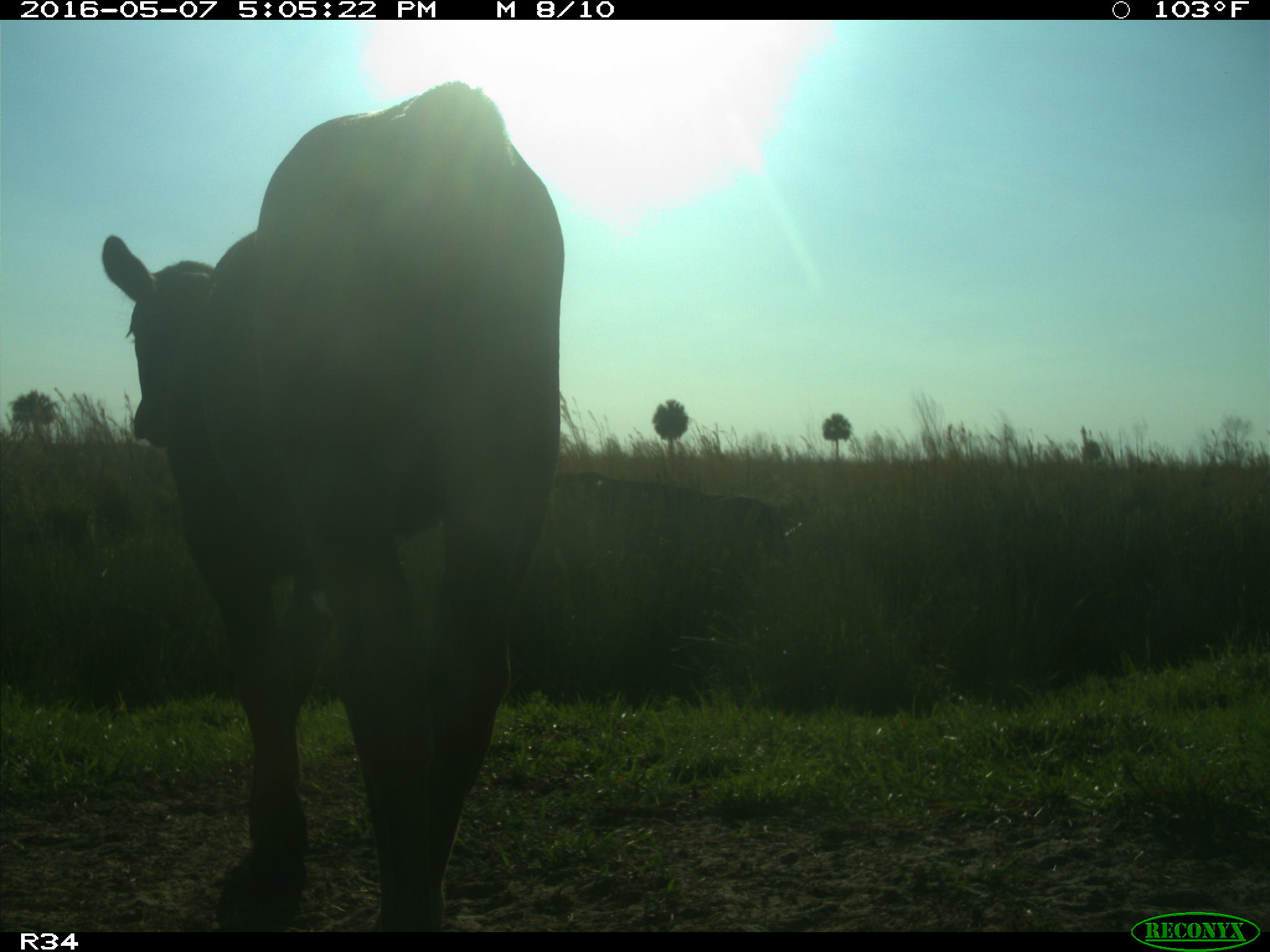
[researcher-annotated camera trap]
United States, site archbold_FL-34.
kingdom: Animalia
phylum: Chordata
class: Mammalia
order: Artiodactyla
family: Bovidae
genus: Bos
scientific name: Bos taurus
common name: domestic cow